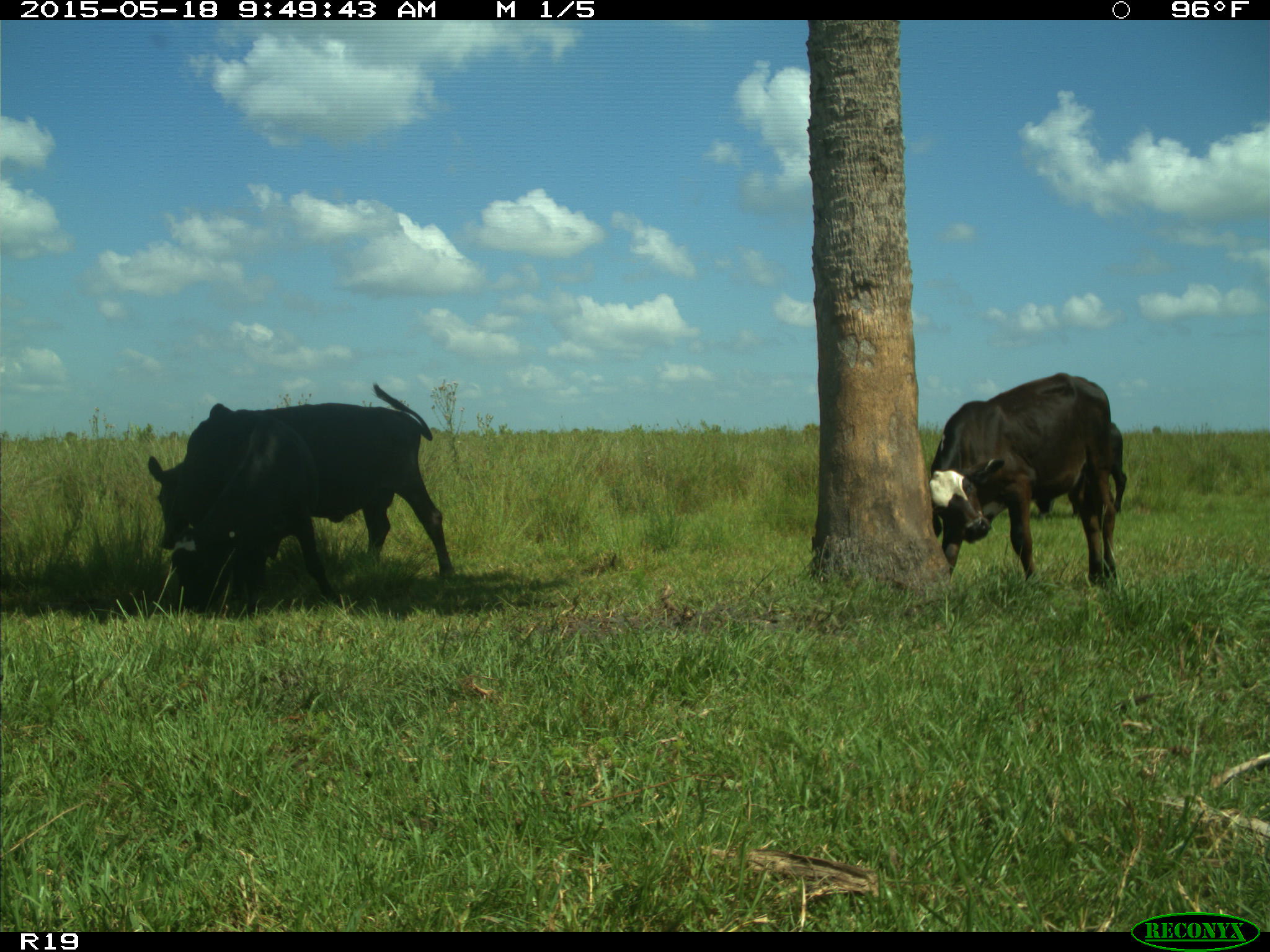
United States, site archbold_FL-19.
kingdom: Animalia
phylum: Chordata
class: Mammalia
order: Artiodactyla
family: Bovidae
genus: Bos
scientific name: Bos taurus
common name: domestic cow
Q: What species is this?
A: Bos taurus (domestic cow).